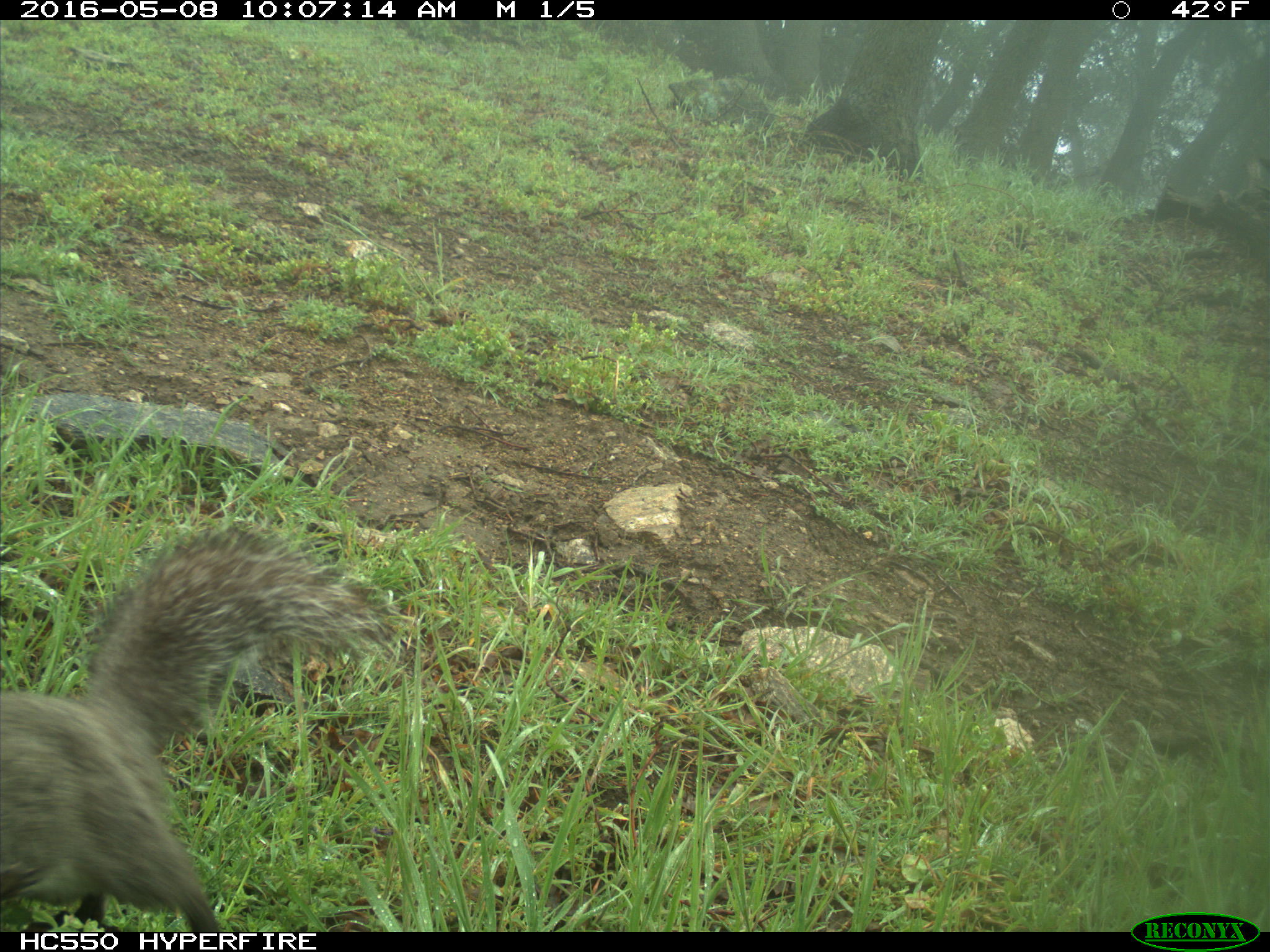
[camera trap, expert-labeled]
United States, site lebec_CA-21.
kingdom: Animalia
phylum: Chordata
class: Mammalia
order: Rodentia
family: Sciuridae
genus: Sciurus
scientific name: Sciurus carolinensis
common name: eastern gray squirrel